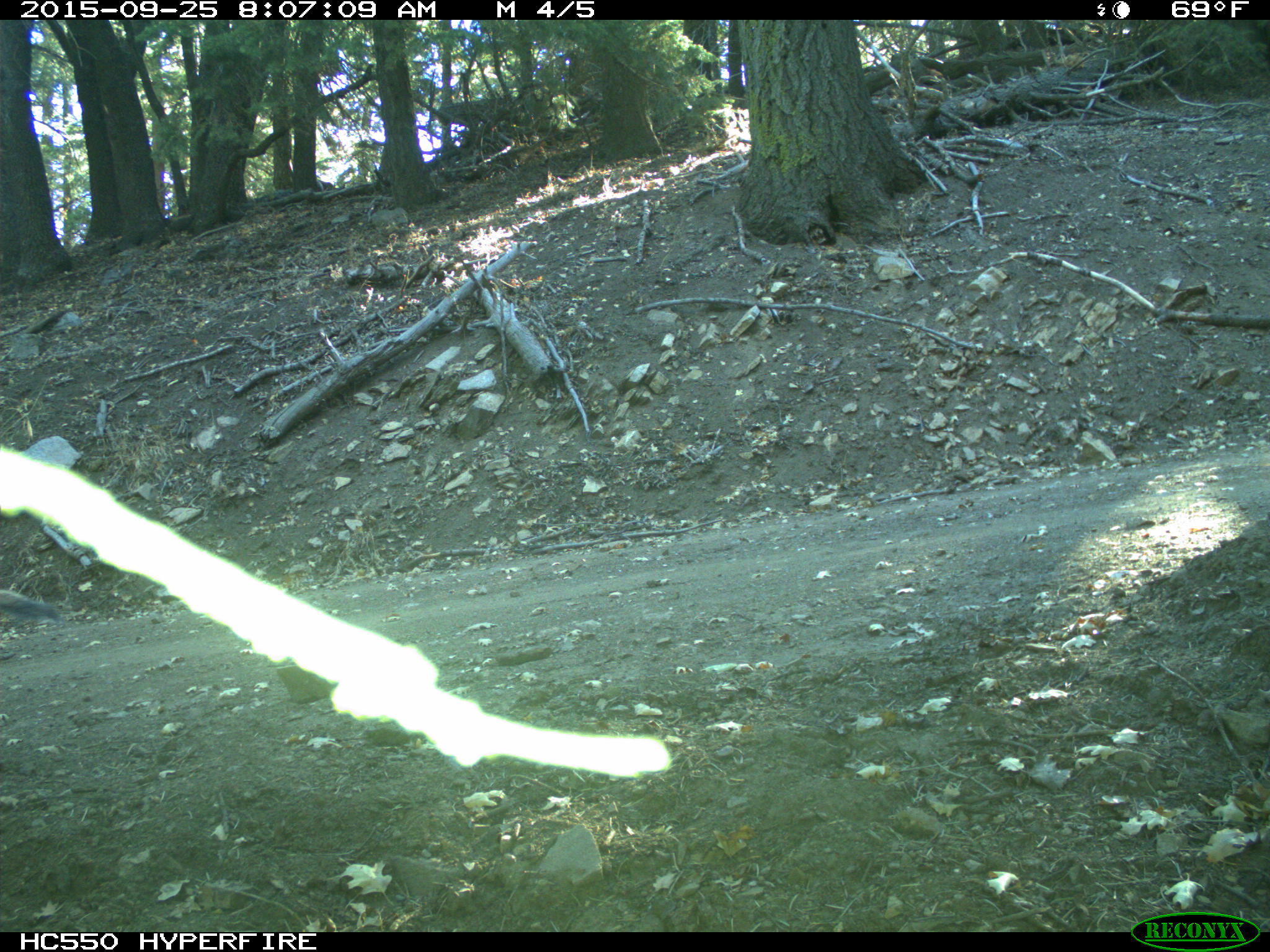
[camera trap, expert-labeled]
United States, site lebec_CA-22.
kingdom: Animalia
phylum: Chordata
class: Mammalia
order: Rodentia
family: Sciuridae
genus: Sciurus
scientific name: Sciurus carolinensis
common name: eastern gray squirrel